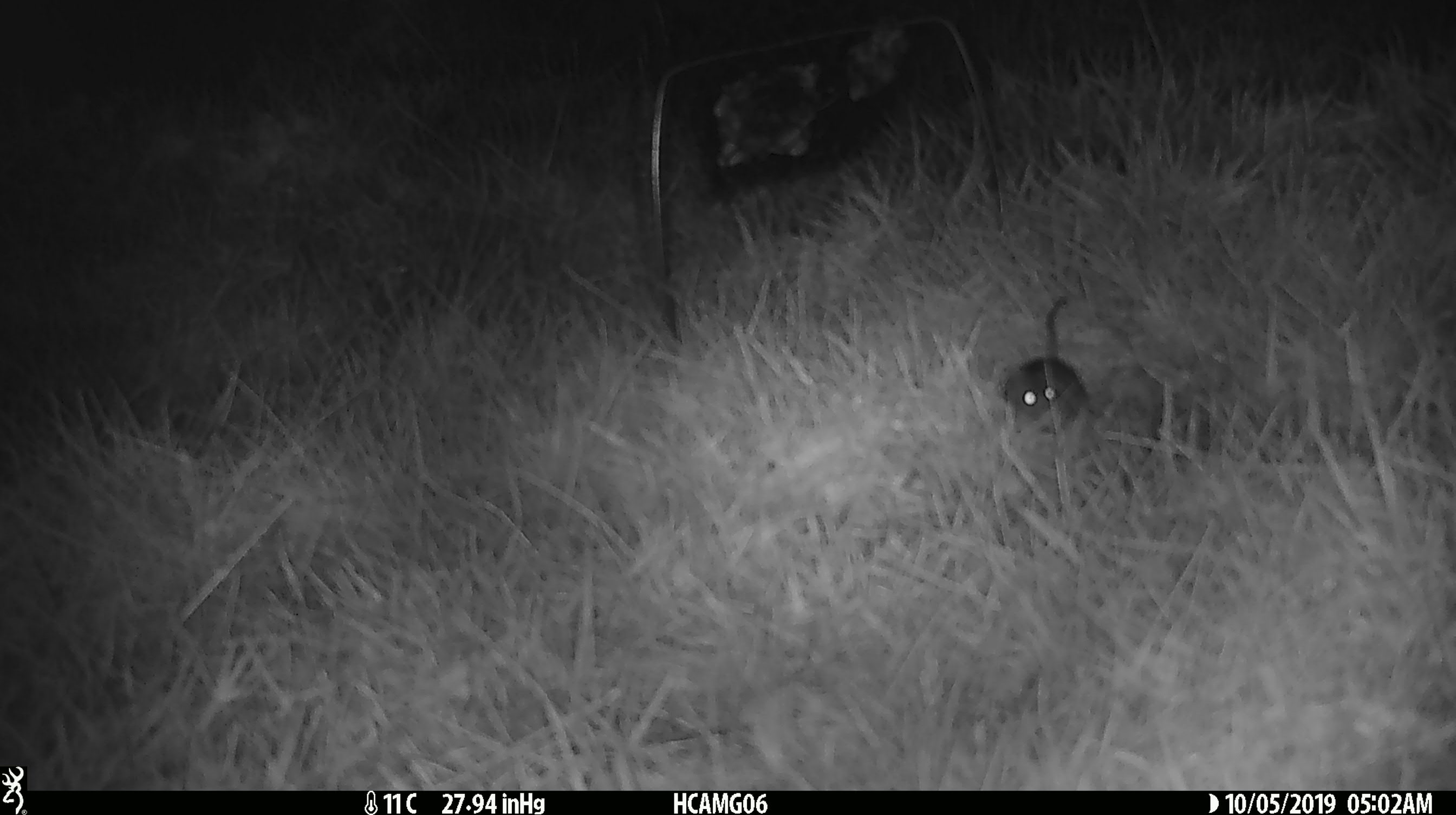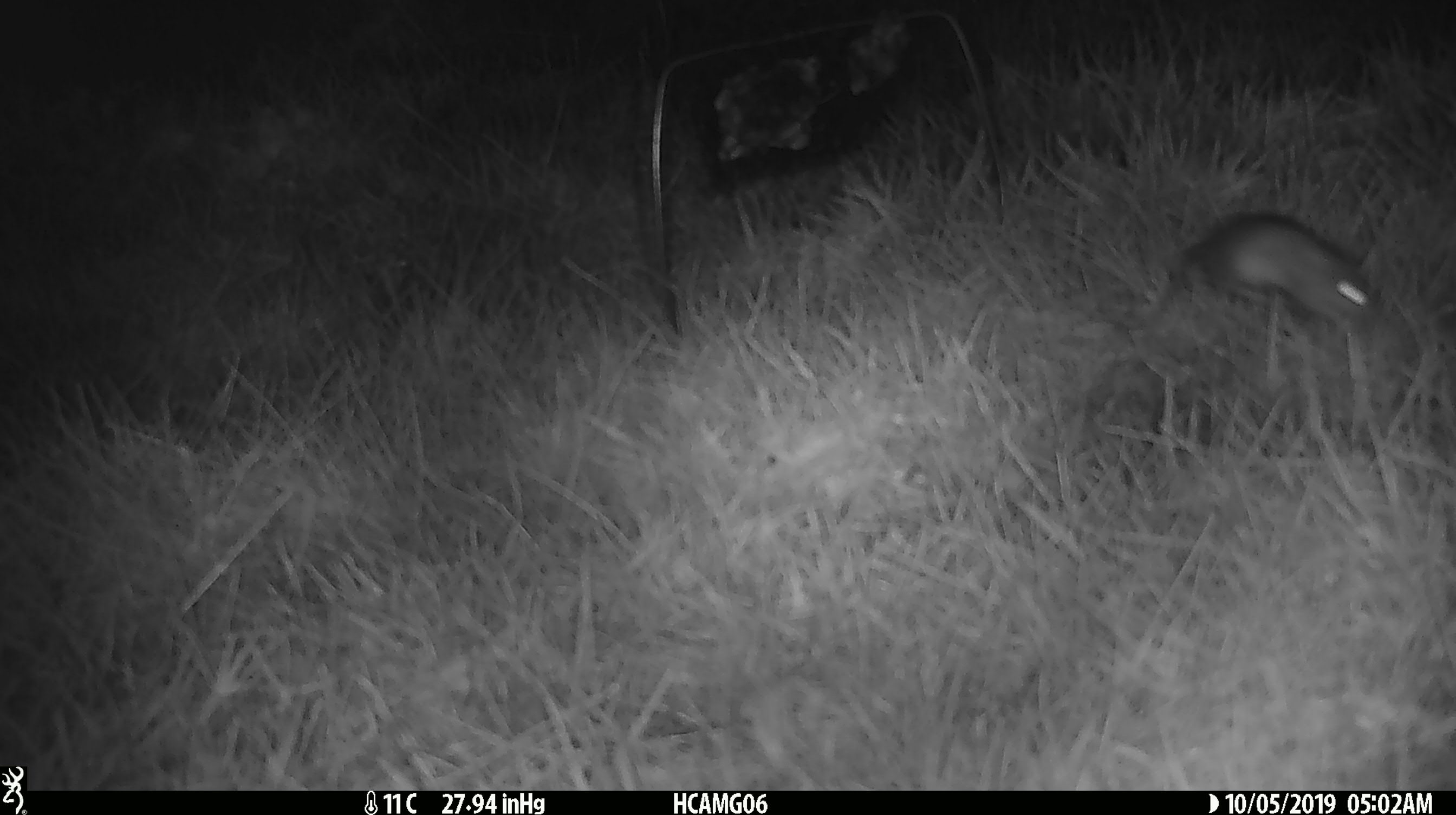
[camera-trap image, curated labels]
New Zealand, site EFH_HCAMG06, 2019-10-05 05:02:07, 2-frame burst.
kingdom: Animalia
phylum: Chordata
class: Mammalia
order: Rodentia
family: Muridae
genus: Mus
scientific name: Mus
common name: mouse